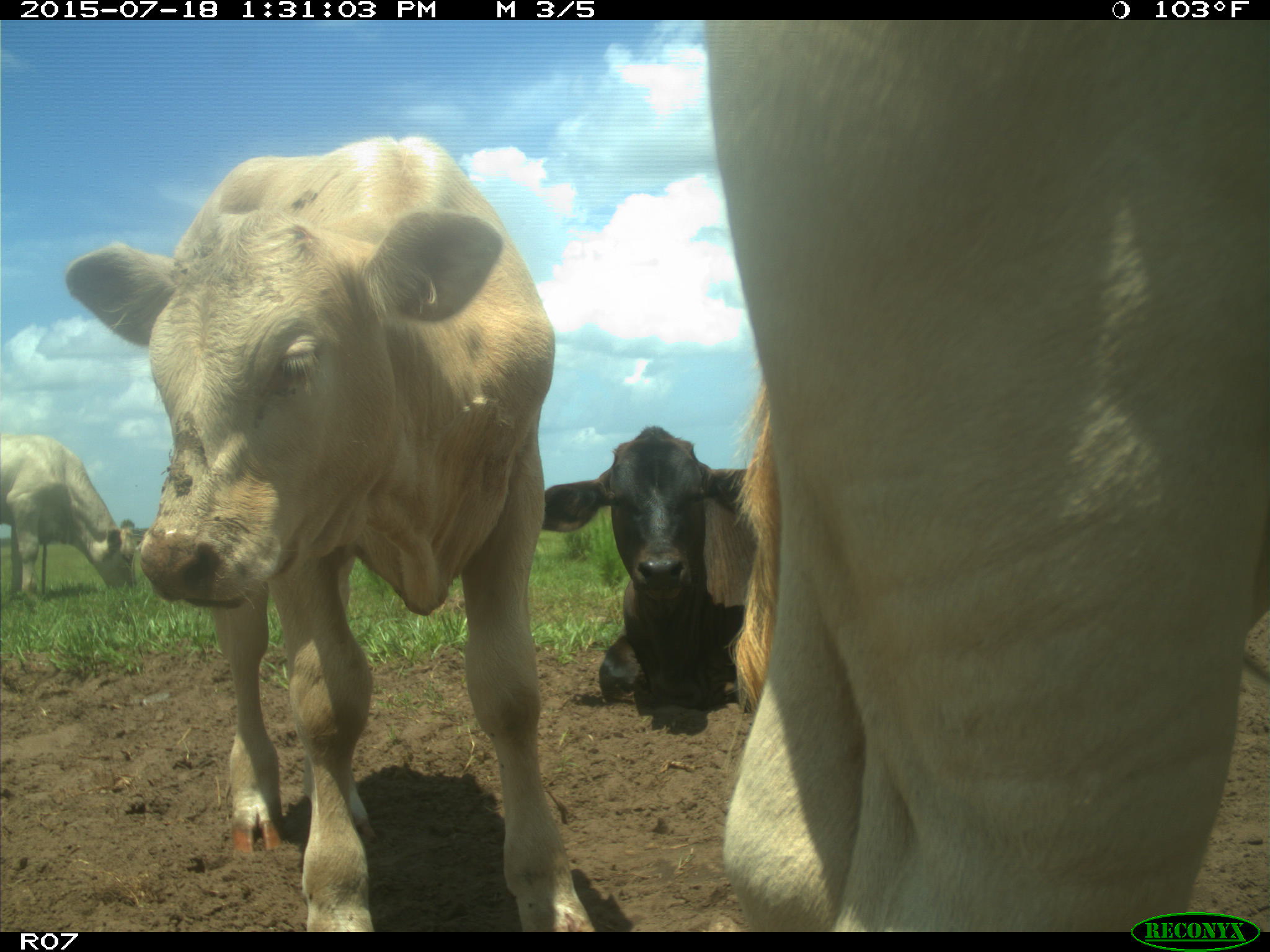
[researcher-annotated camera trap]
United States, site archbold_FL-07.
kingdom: Animalia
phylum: Chordata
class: Mammalia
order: Artiodactyla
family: Bovidae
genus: Bos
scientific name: Bos taurus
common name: domestic cow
Bos taurus (domestic cow).